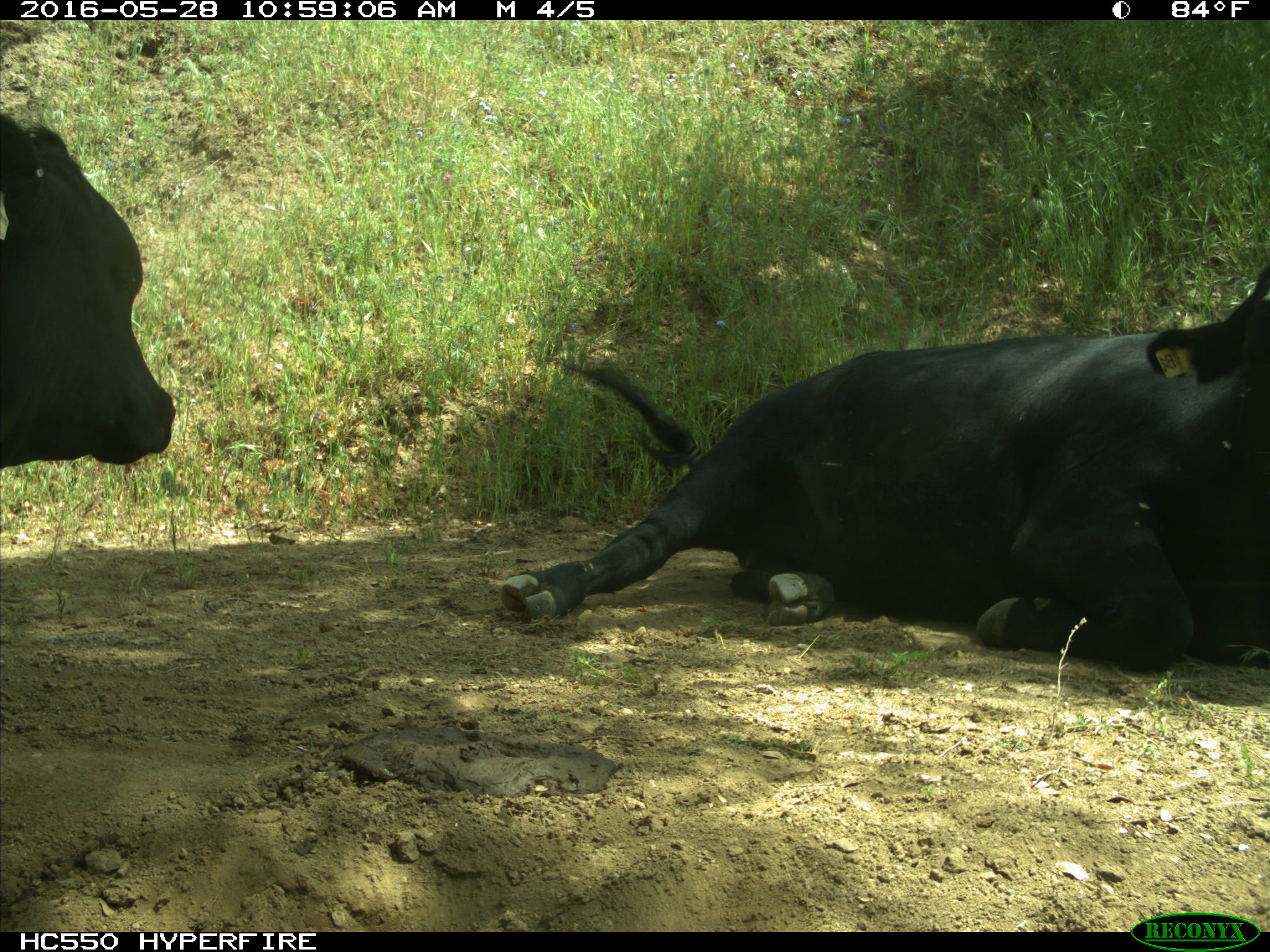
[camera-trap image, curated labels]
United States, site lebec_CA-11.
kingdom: Animalia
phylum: Chordata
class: Mammalia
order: Artiodactyla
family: Bovidae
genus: Bos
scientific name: Bos taurus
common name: domestic cow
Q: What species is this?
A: Bos taurus (domestic cow).